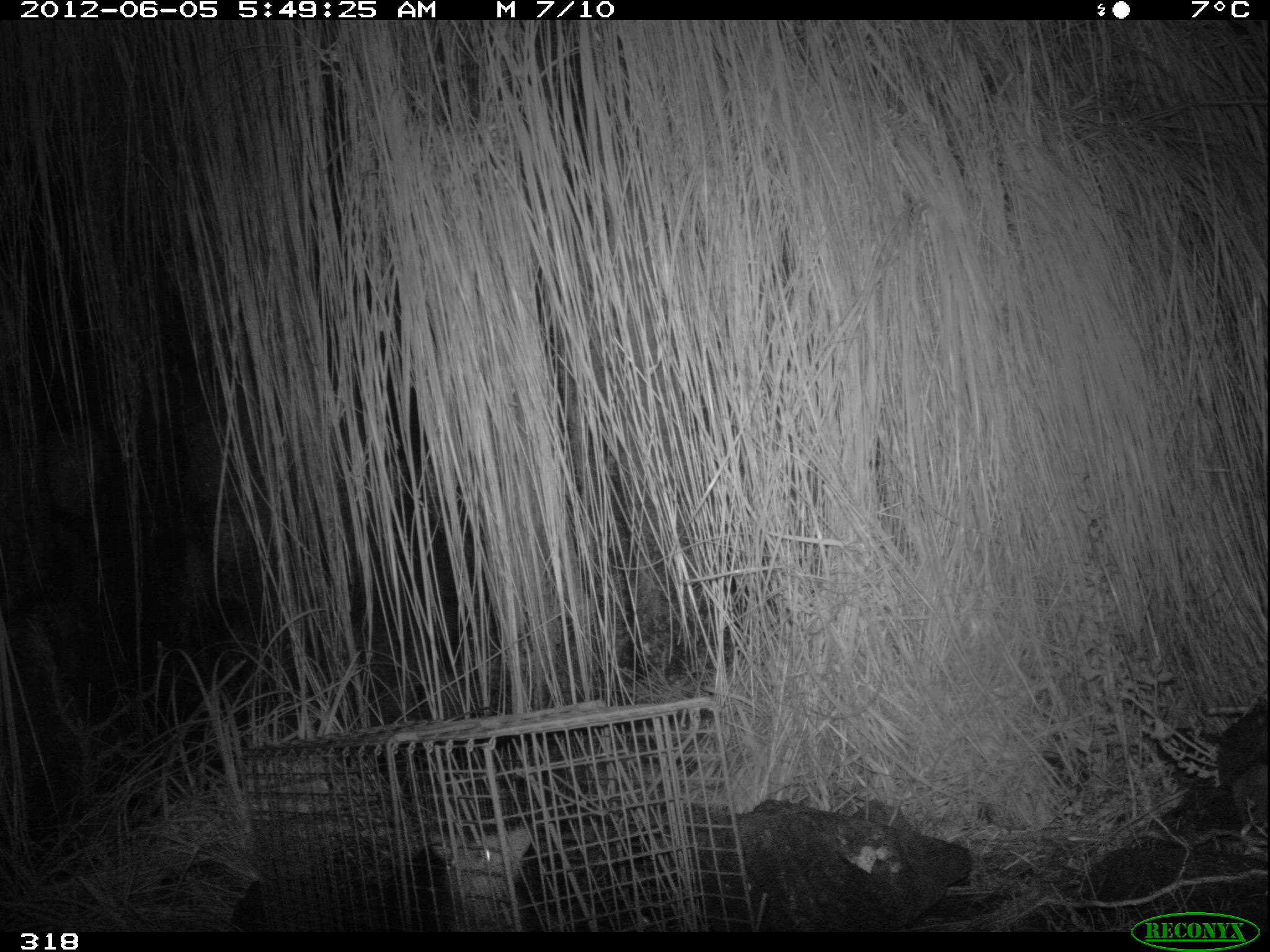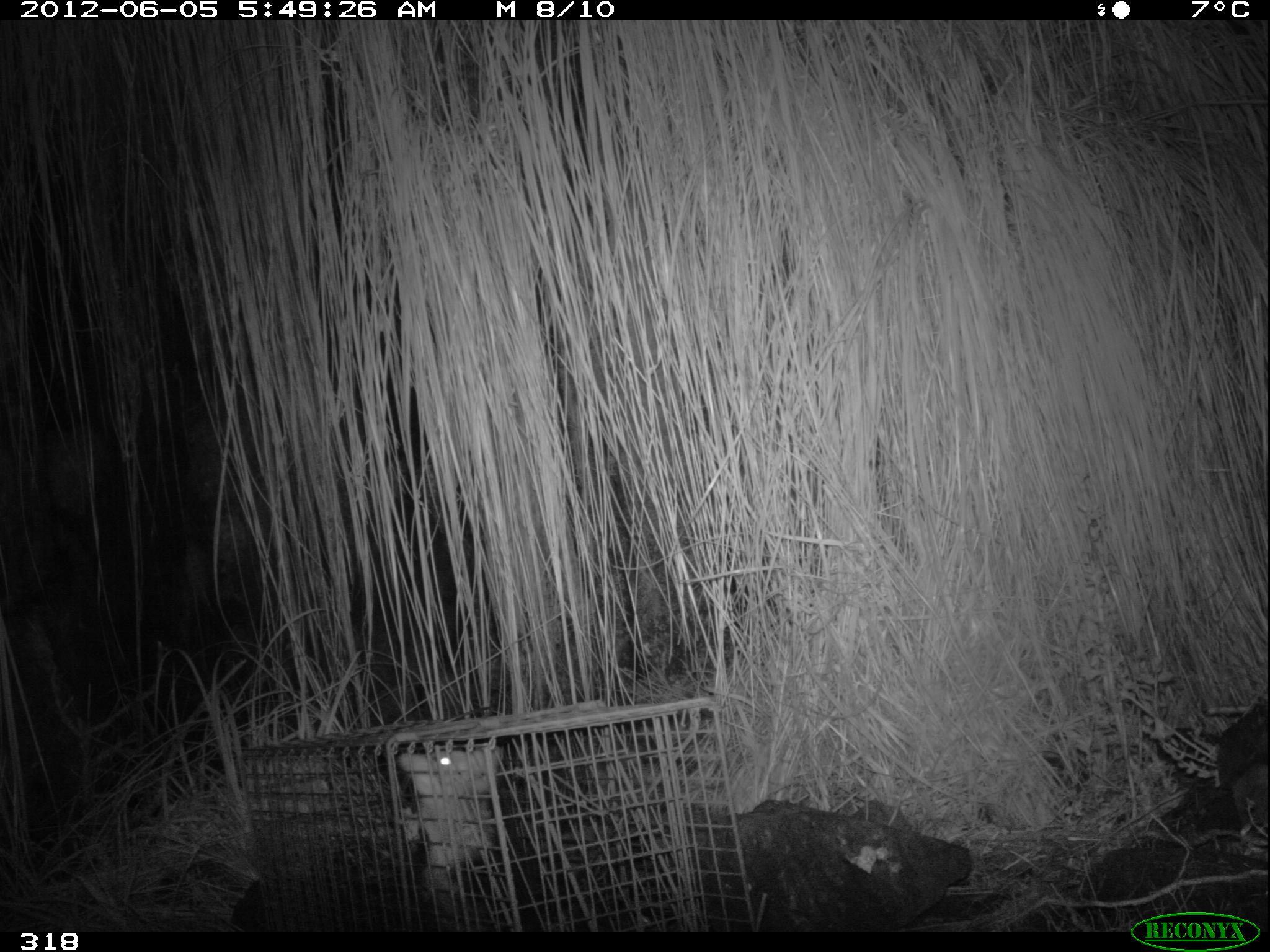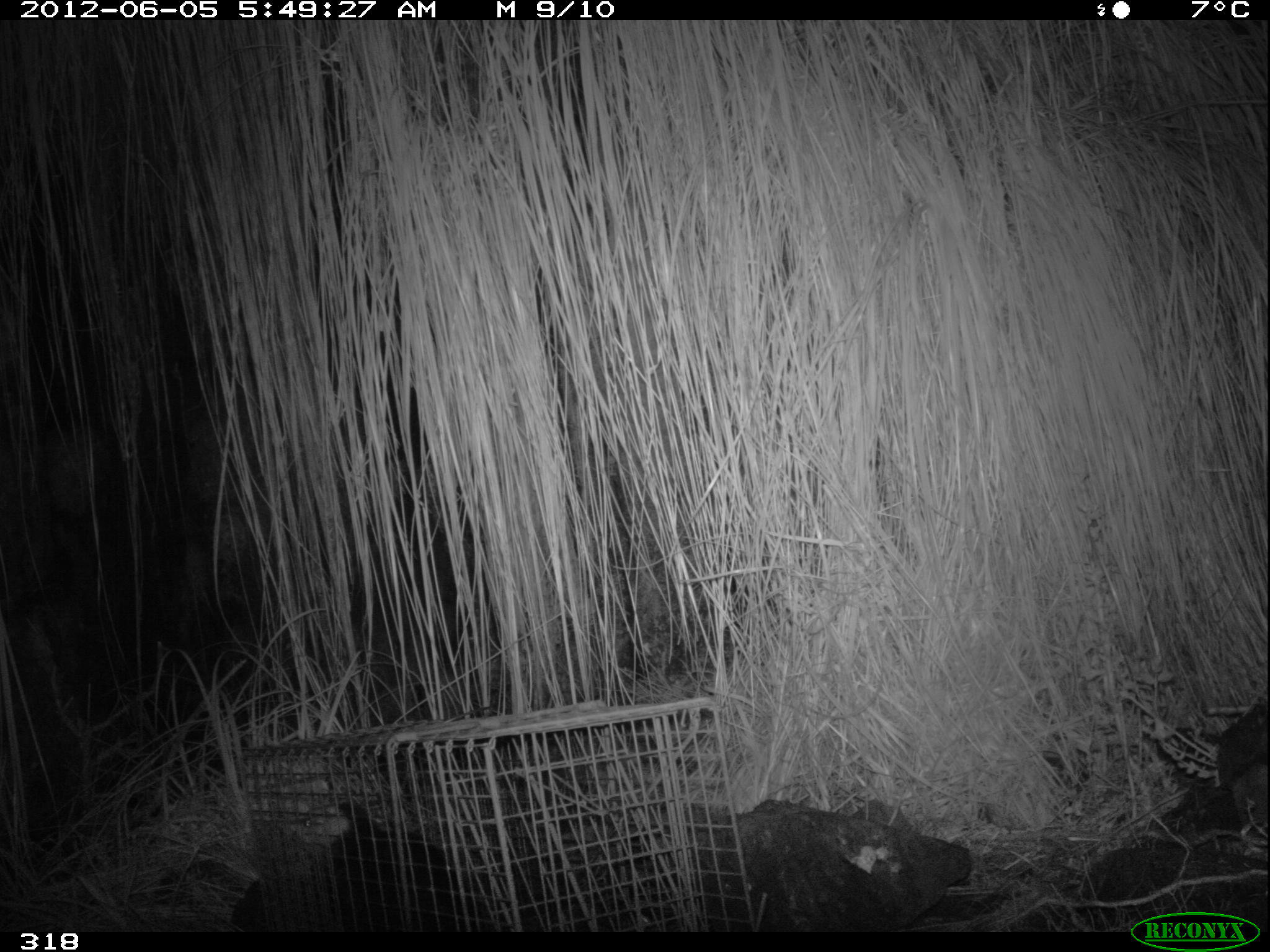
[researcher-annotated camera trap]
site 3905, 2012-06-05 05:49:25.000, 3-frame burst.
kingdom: Animalia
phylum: Chordata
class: Mammalia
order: Didelphimorphia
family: Didelphidae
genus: Didelphis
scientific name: Didelphis pernigra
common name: andean white-eared opossum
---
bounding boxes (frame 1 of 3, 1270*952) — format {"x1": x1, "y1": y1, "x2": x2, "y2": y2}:
didelphis pernigra: {"x1": 426, "y1": 823, "x2": 533, "y2": 933}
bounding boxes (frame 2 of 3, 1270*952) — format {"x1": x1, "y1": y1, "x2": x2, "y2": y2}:
didelphis pernigra: {"x1": 393, "y1": 743, "x2": 557, "y2": 926}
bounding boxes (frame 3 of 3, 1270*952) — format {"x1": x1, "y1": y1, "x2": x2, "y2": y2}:
didelphis pernigra: {"x1": 275, "y1": 801, "x2": 486, "y2": 932}